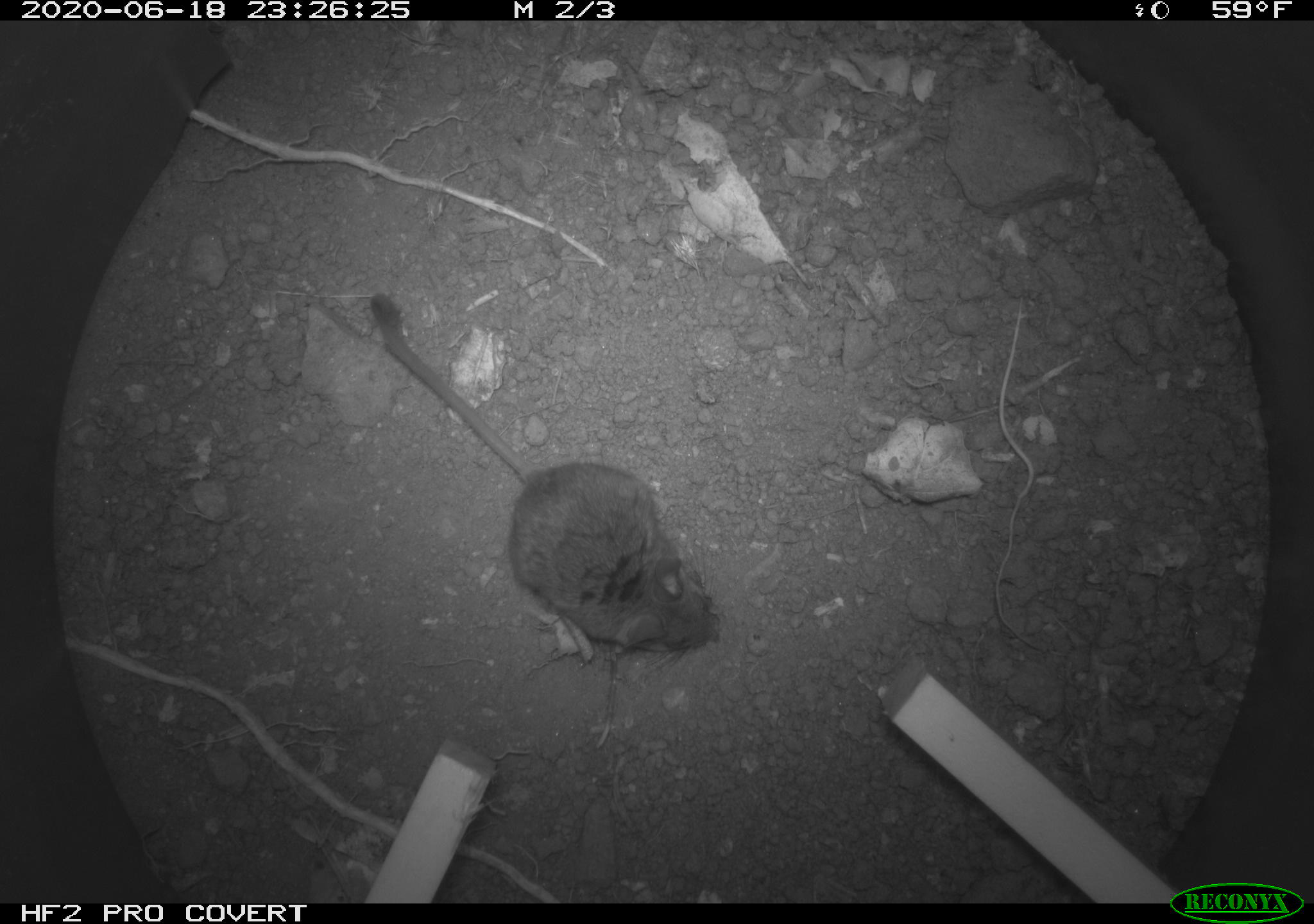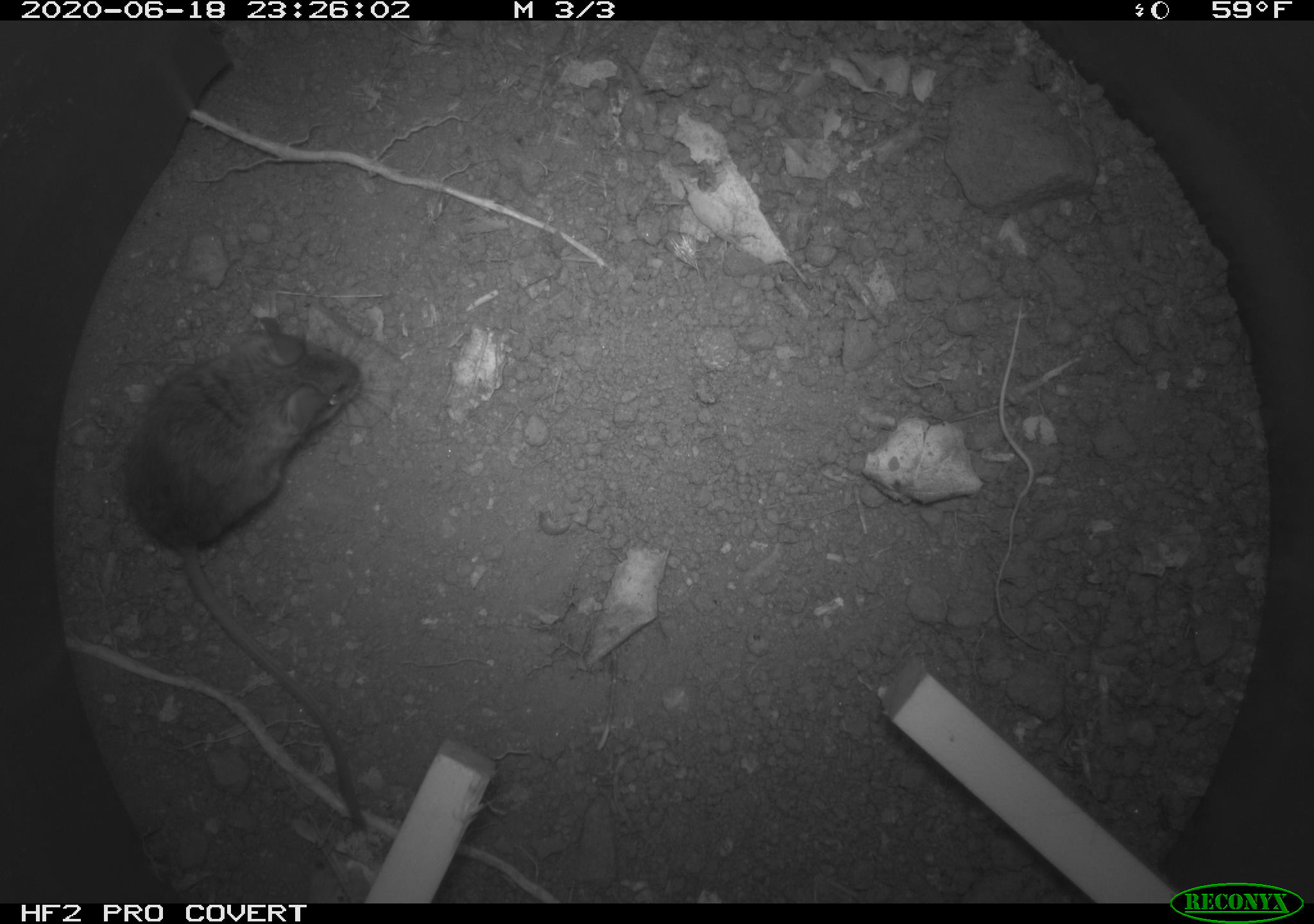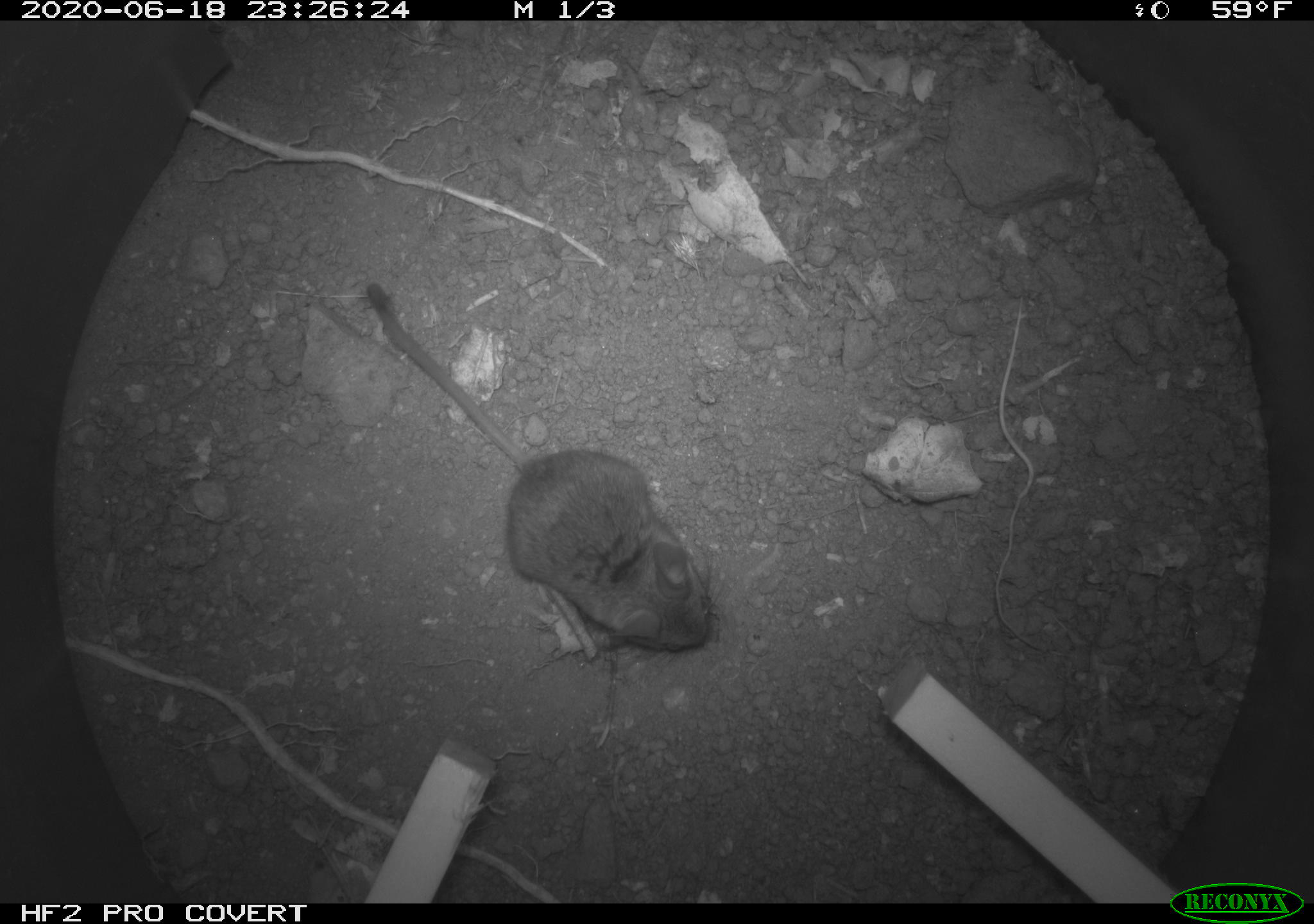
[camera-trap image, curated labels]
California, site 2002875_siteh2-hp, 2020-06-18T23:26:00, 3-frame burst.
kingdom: Animalia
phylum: Chordata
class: Mammalia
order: Rodentia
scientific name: Rodentia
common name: mouse species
Mouse species (Rodentia).